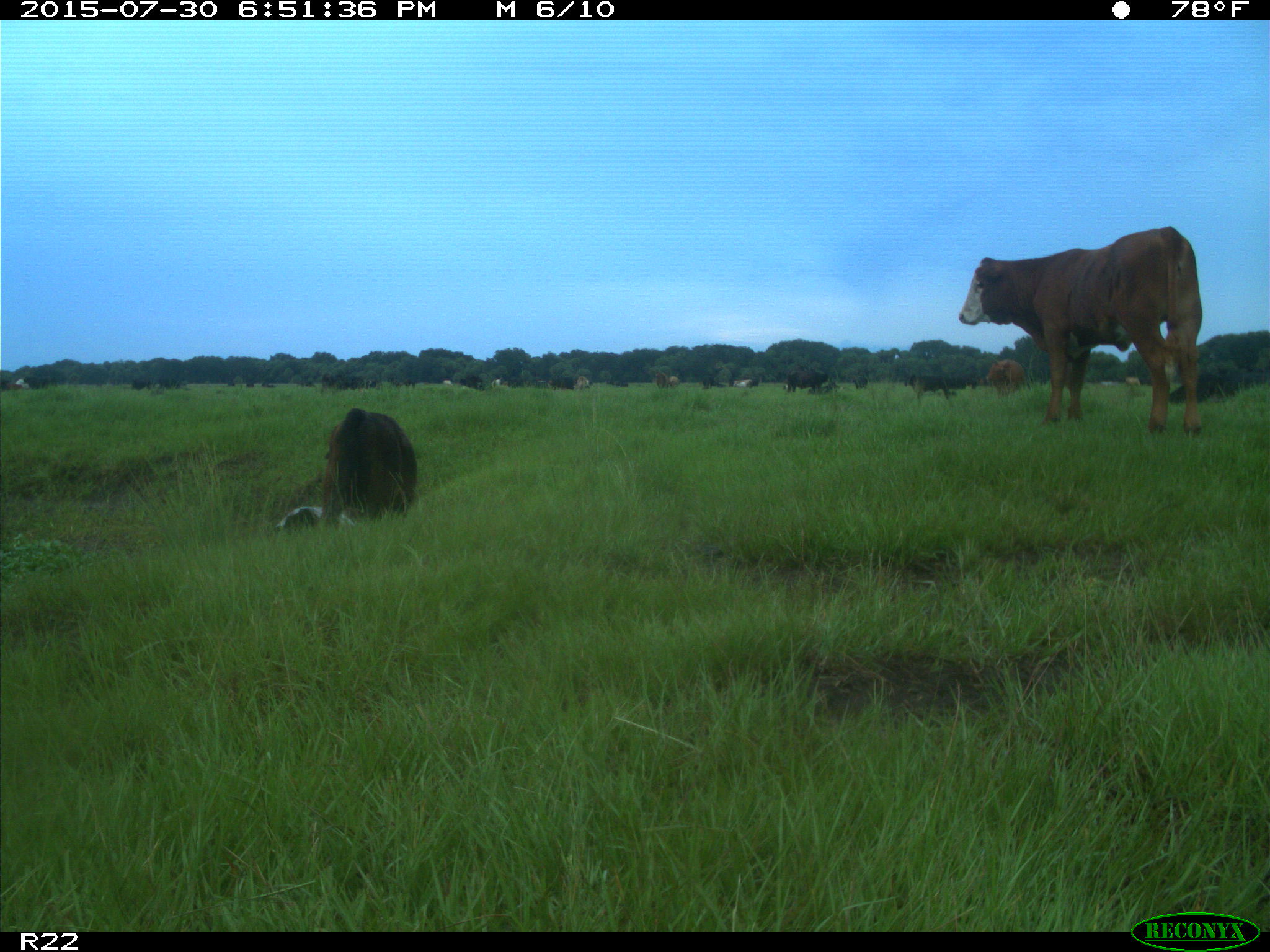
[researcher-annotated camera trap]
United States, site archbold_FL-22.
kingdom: Animalia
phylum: Chordata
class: Mammalia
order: Artiodactyla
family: Bovidae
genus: Bos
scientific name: Bos taurus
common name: domestic cow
Bos taurus (domestic cow).